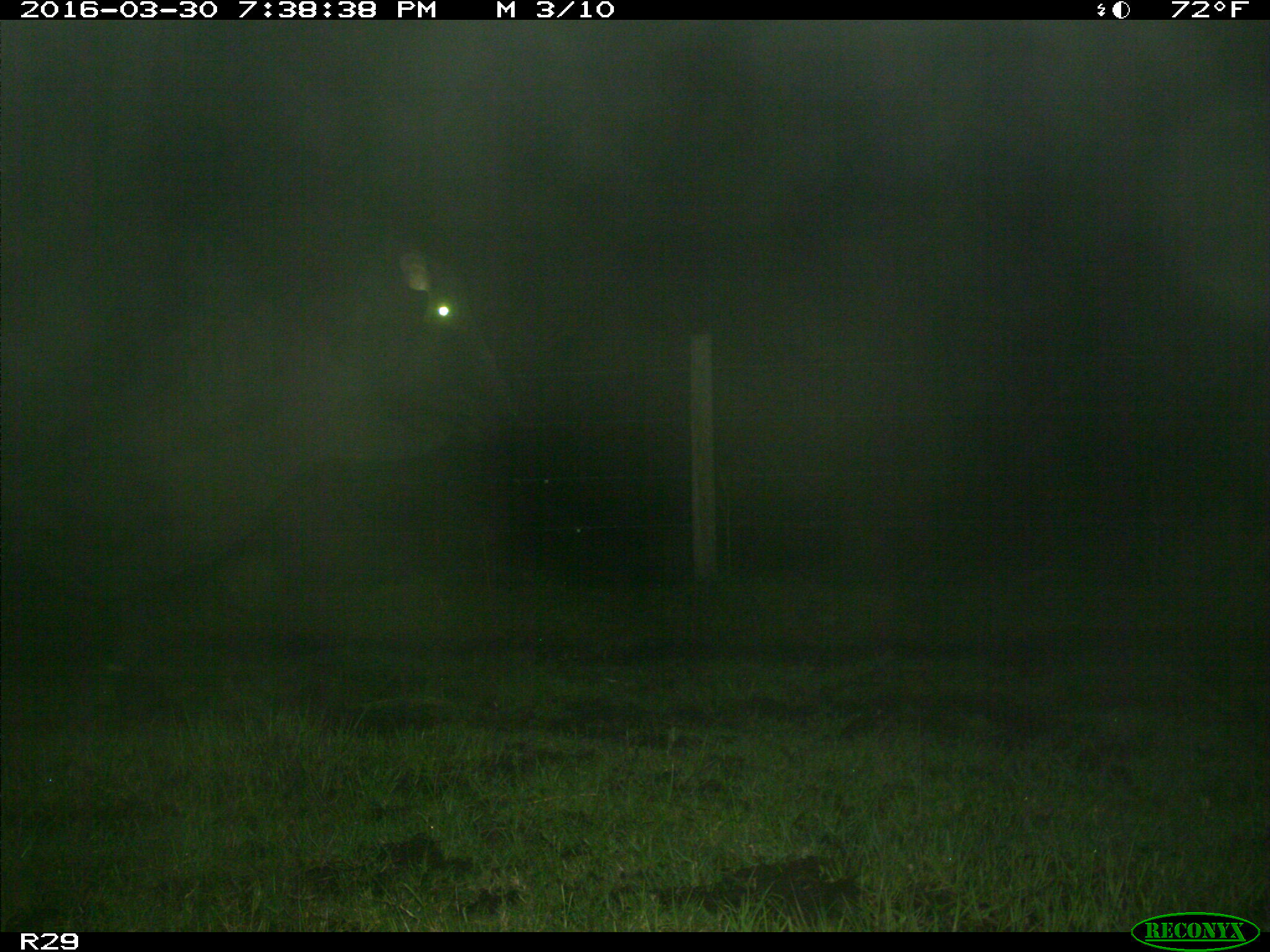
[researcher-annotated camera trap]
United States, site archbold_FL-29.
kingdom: Animalia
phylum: Chordata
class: Mammalia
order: Artiodactyla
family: Bovidae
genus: Bos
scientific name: Bos taurus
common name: domestic cow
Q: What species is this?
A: Bos taurus (domestic cow).